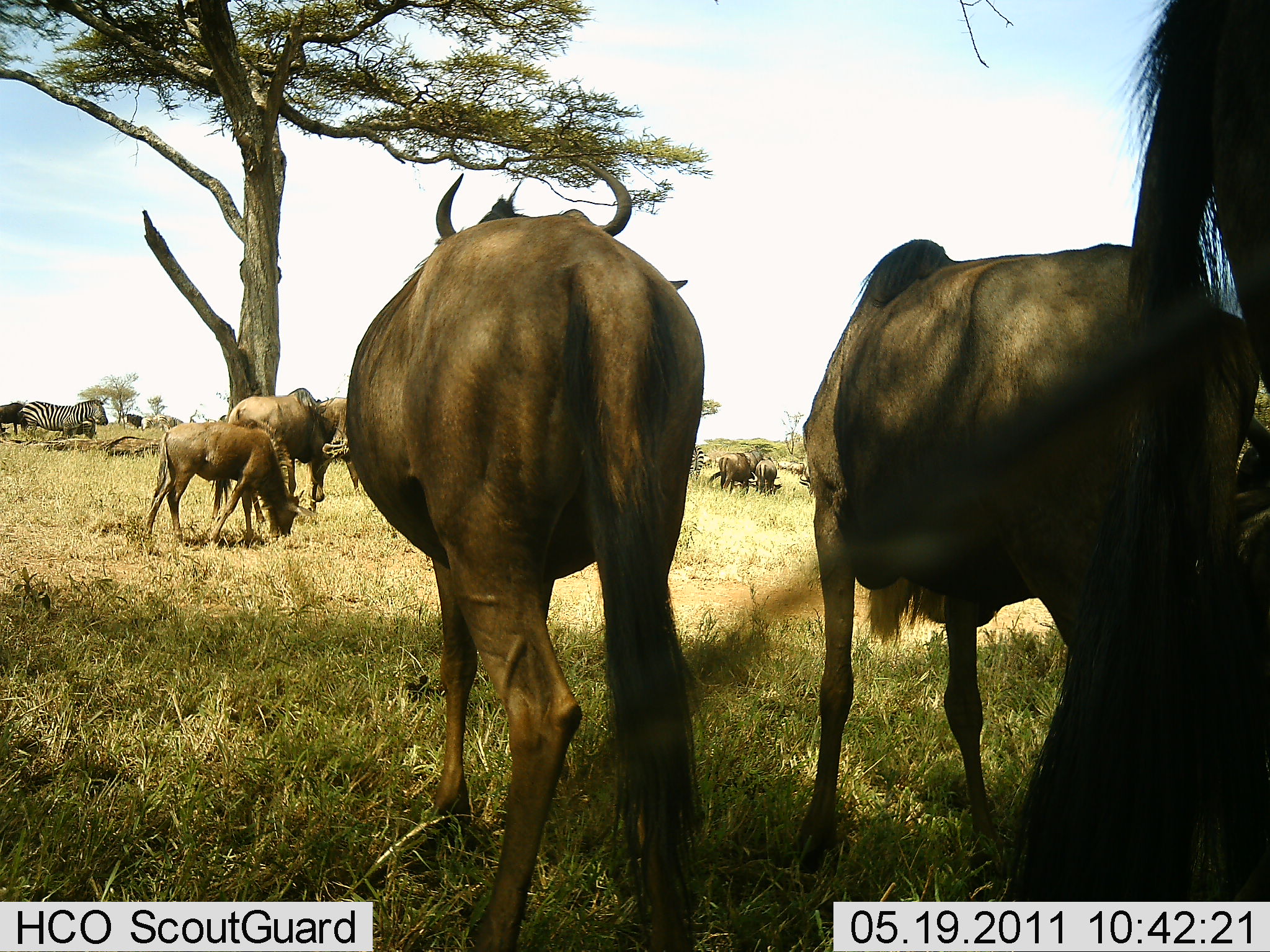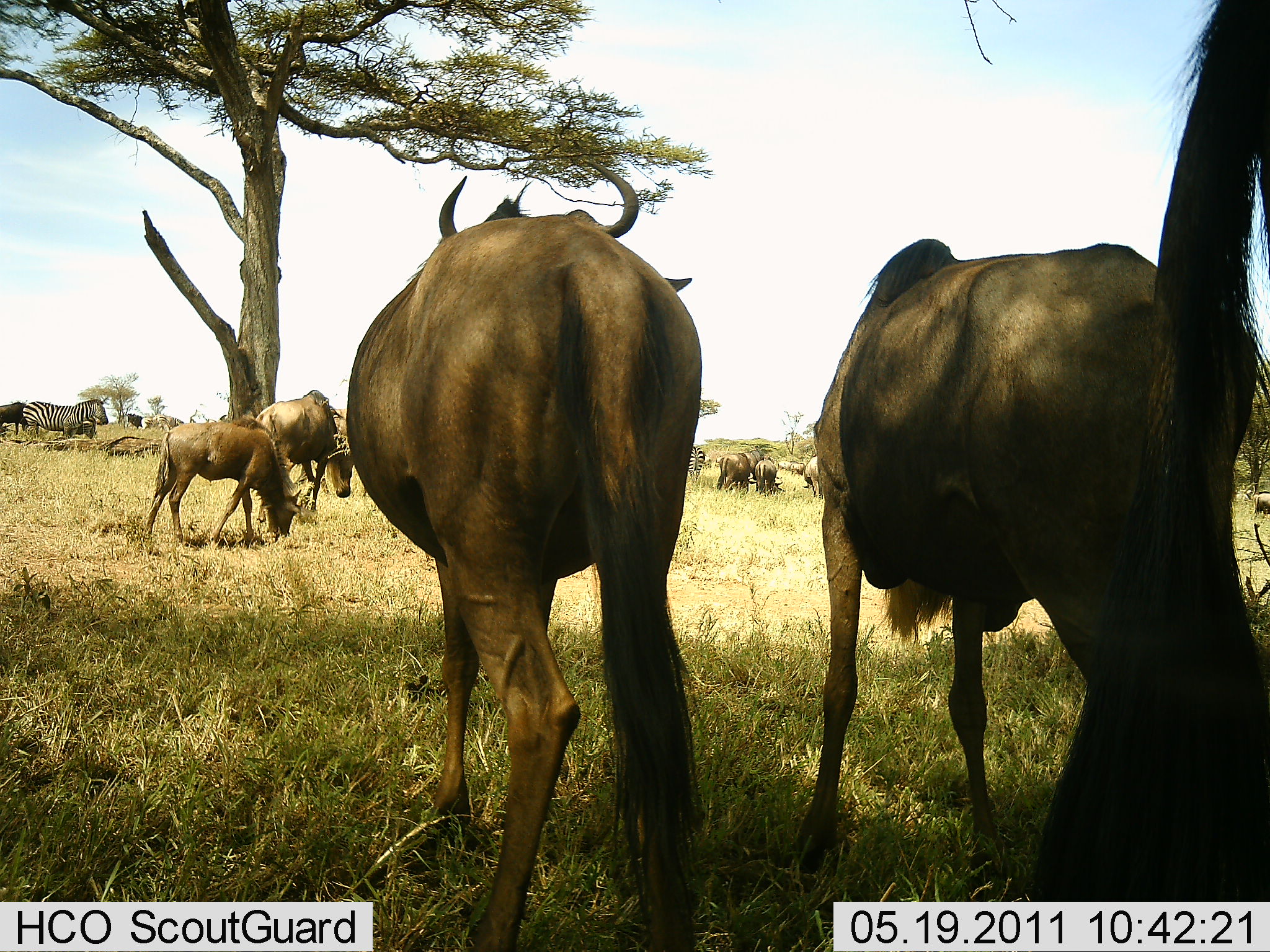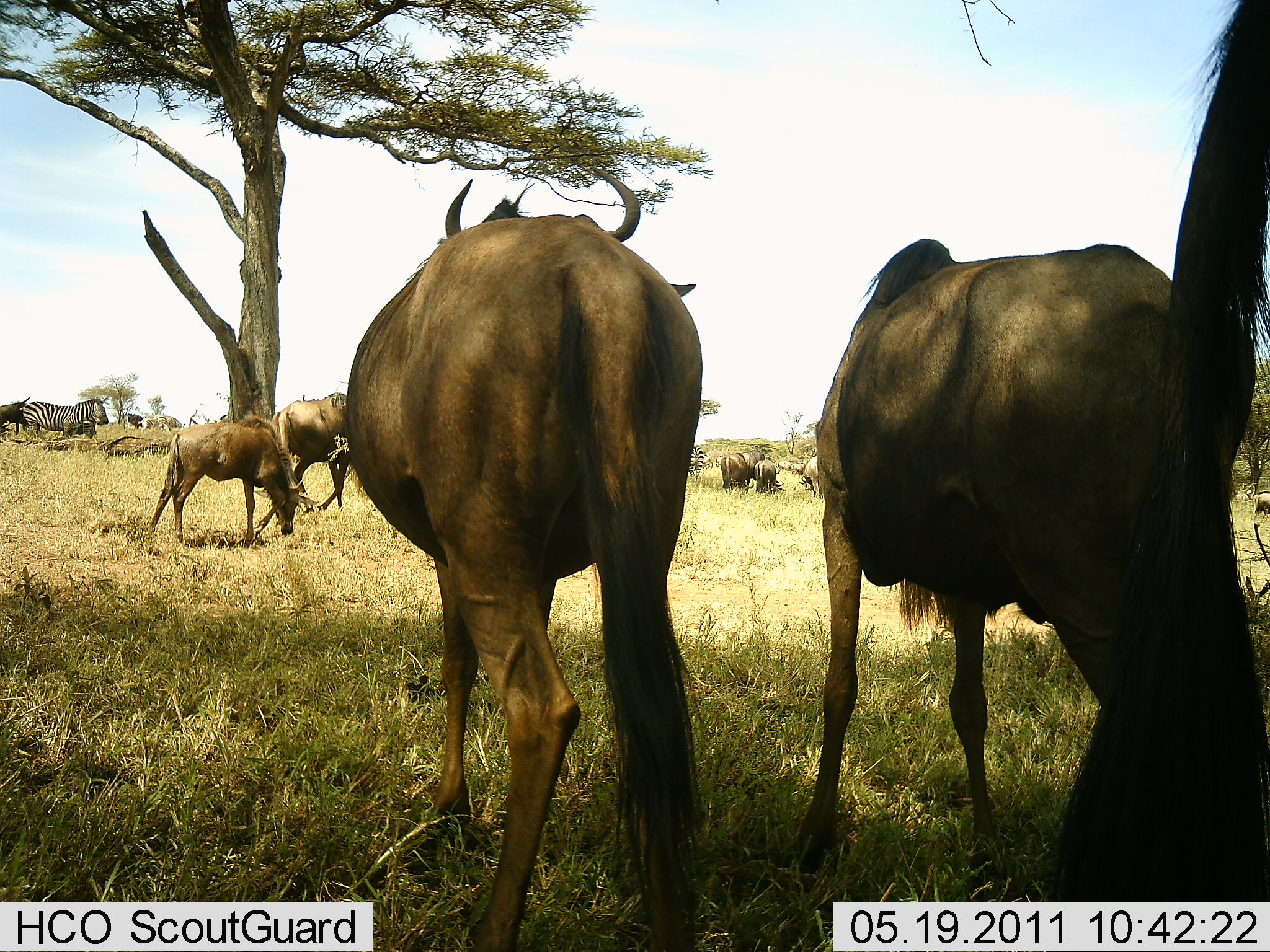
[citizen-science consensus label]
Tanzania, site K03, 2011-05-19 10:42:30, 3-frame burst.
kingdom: Animalia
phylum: Chordata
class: Mammalia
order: Artiodactyla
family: Bovidae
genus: Connochaetes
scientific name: Connochaetes taurinus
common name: blue wildebeest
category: wildebeest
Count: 9.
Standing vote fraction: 100%.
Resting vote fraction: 0%.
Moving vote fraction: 10%.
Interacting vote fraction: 0%.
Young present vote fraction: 30%.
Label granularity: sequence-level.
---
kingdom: Animalia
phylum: Chordata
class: Mammalia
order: Perissodactyla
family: Equidae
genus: Equus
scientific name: Equus quagga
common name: plains zebra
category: zebra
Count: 2.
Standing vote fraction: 90%.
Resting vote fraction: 0%.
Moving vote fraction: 10%.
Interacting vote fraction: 0%.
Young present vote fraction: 0%.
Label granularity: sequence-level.